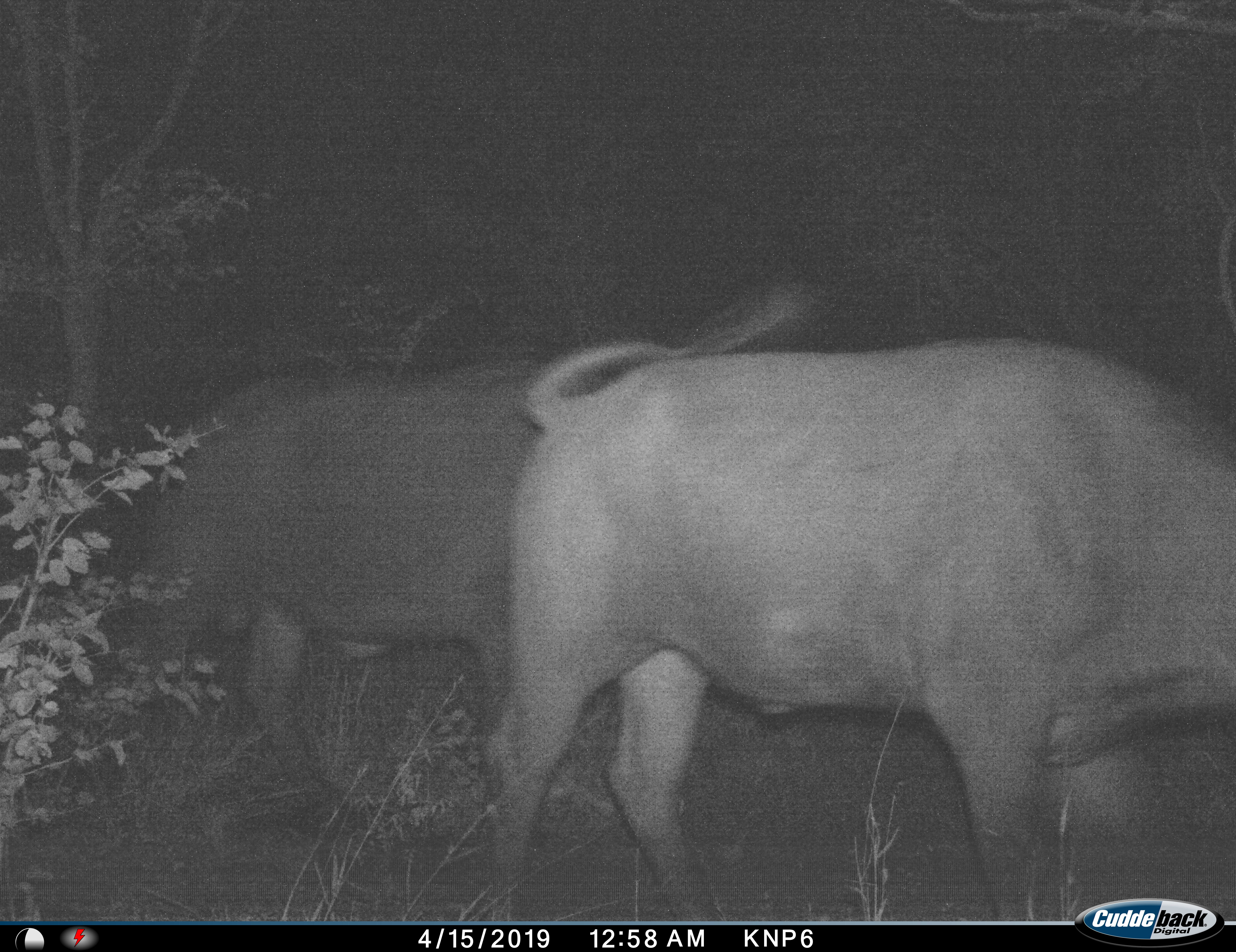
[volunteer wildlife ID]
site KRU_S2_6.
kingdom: Animalia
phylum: Chordata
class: Mammalia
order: Artiodactyla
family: Bovidae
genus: Syncerus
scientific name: Syncerus caffer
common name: african buffalo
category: buffalo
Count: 2.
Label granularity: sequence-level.